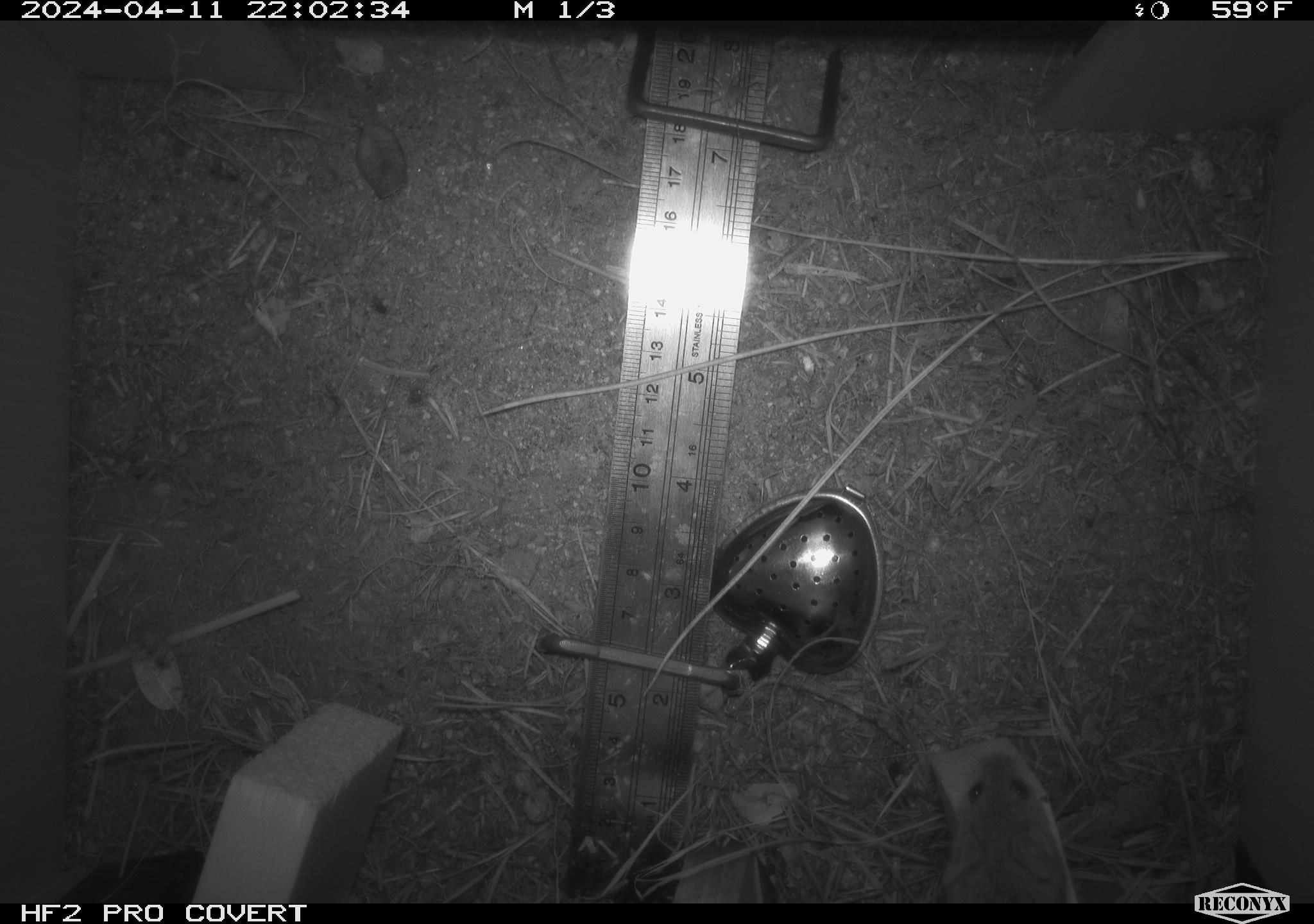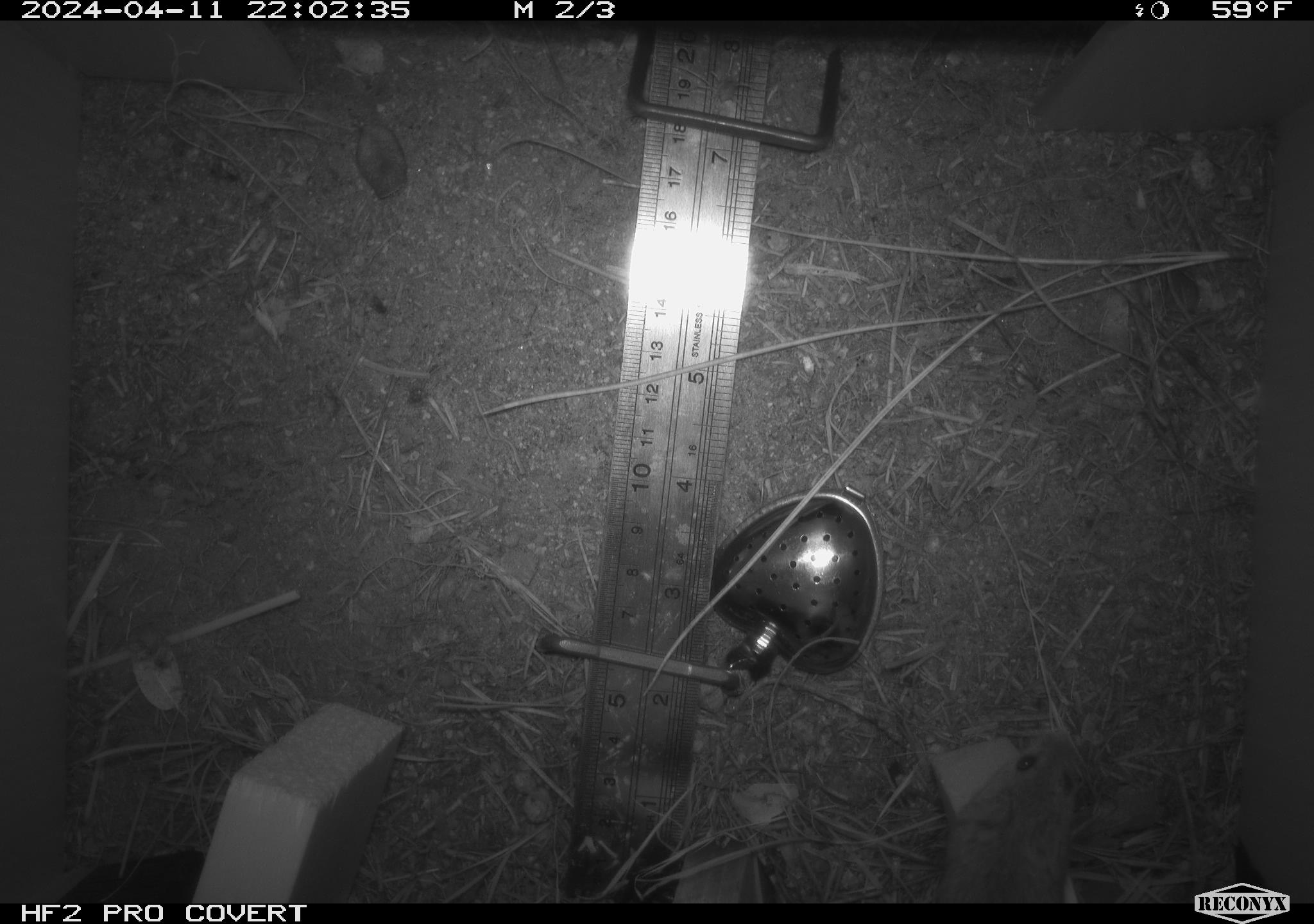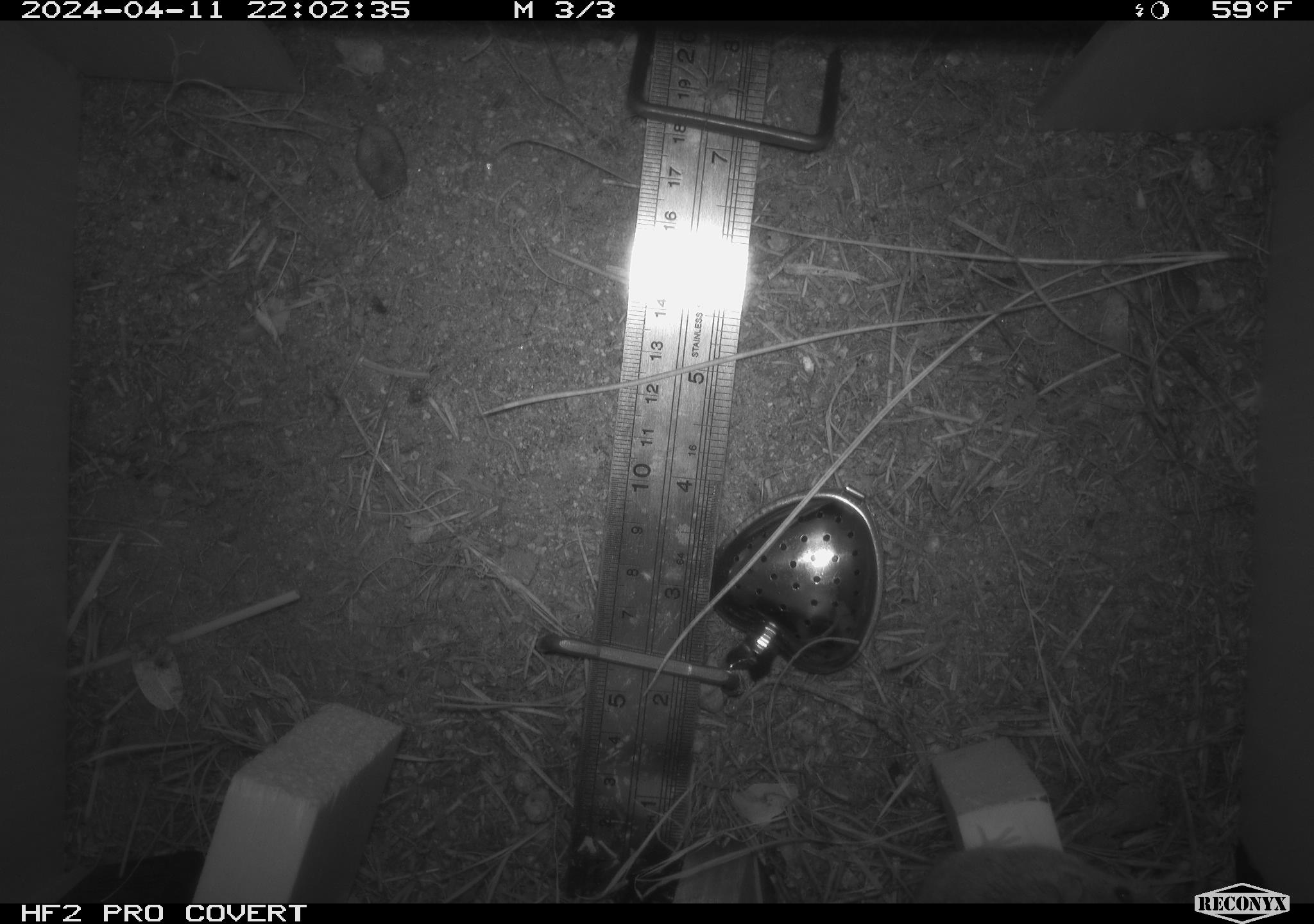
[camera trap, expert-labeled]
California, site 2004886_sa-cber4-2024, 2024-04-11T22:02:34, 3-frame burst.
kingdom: Animalia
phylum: Chordata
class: Mammalia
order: Rodentia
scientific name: Rodentia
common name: mouse species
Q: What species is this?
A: Mouse species (Rodentia).